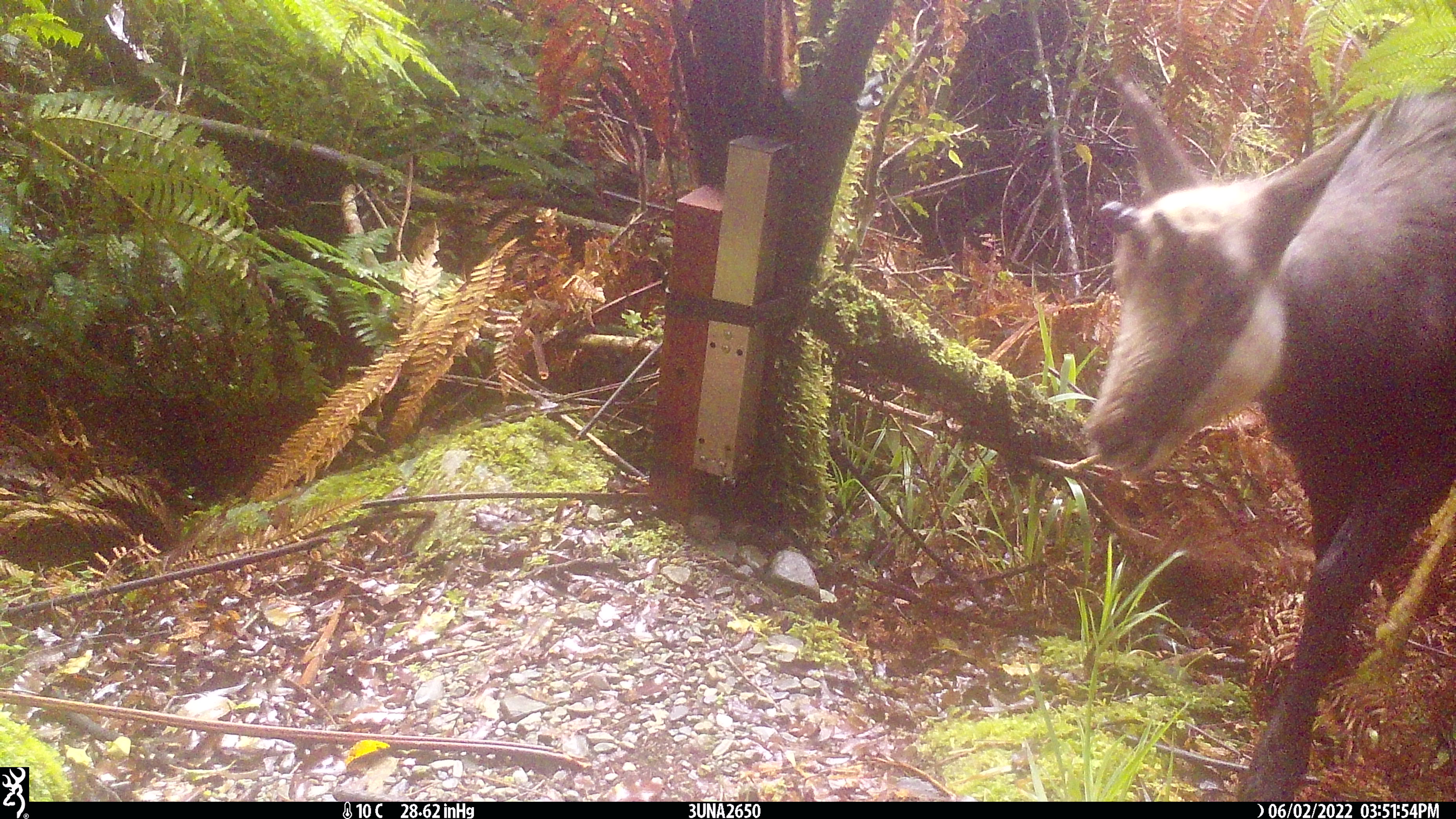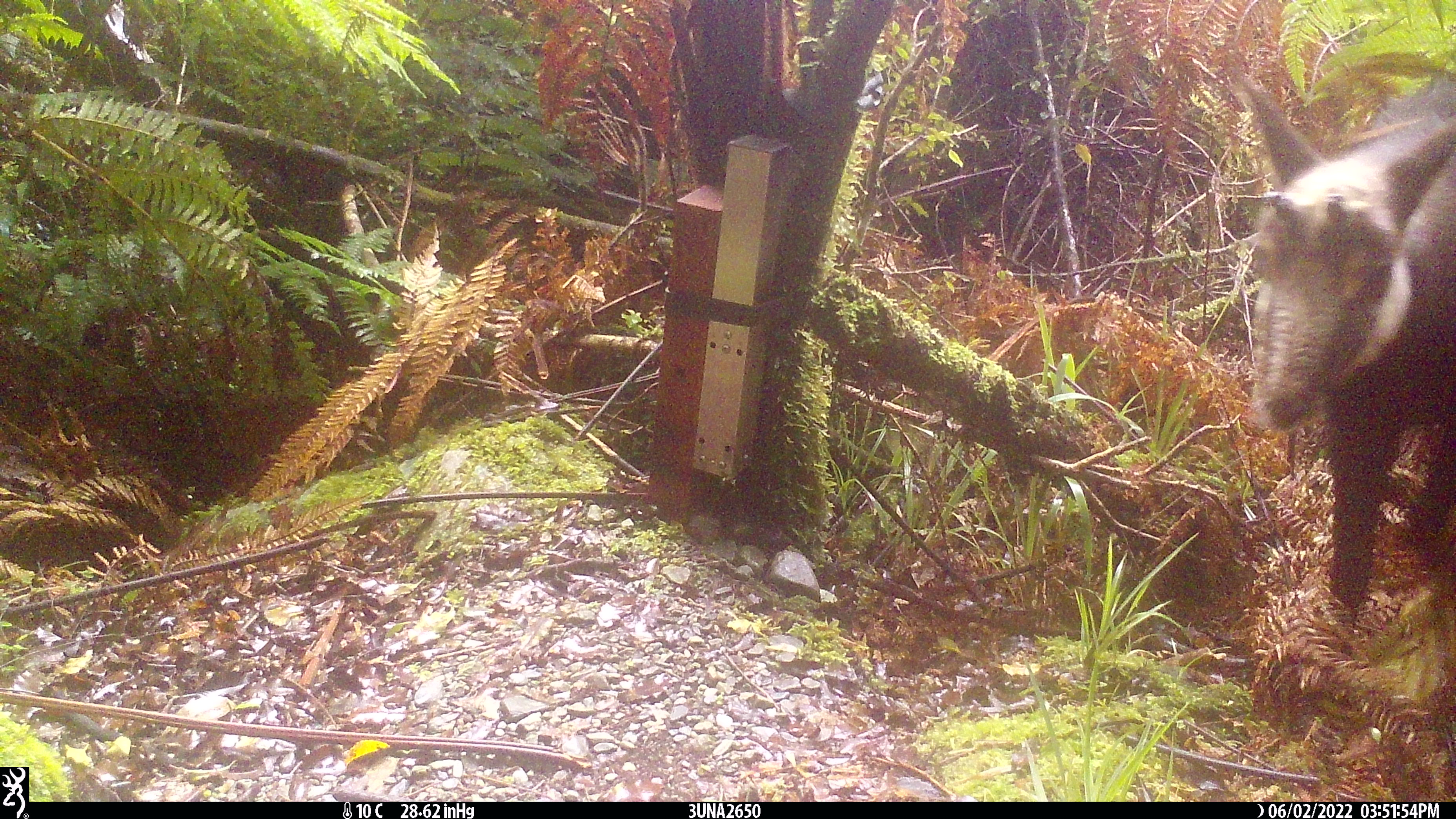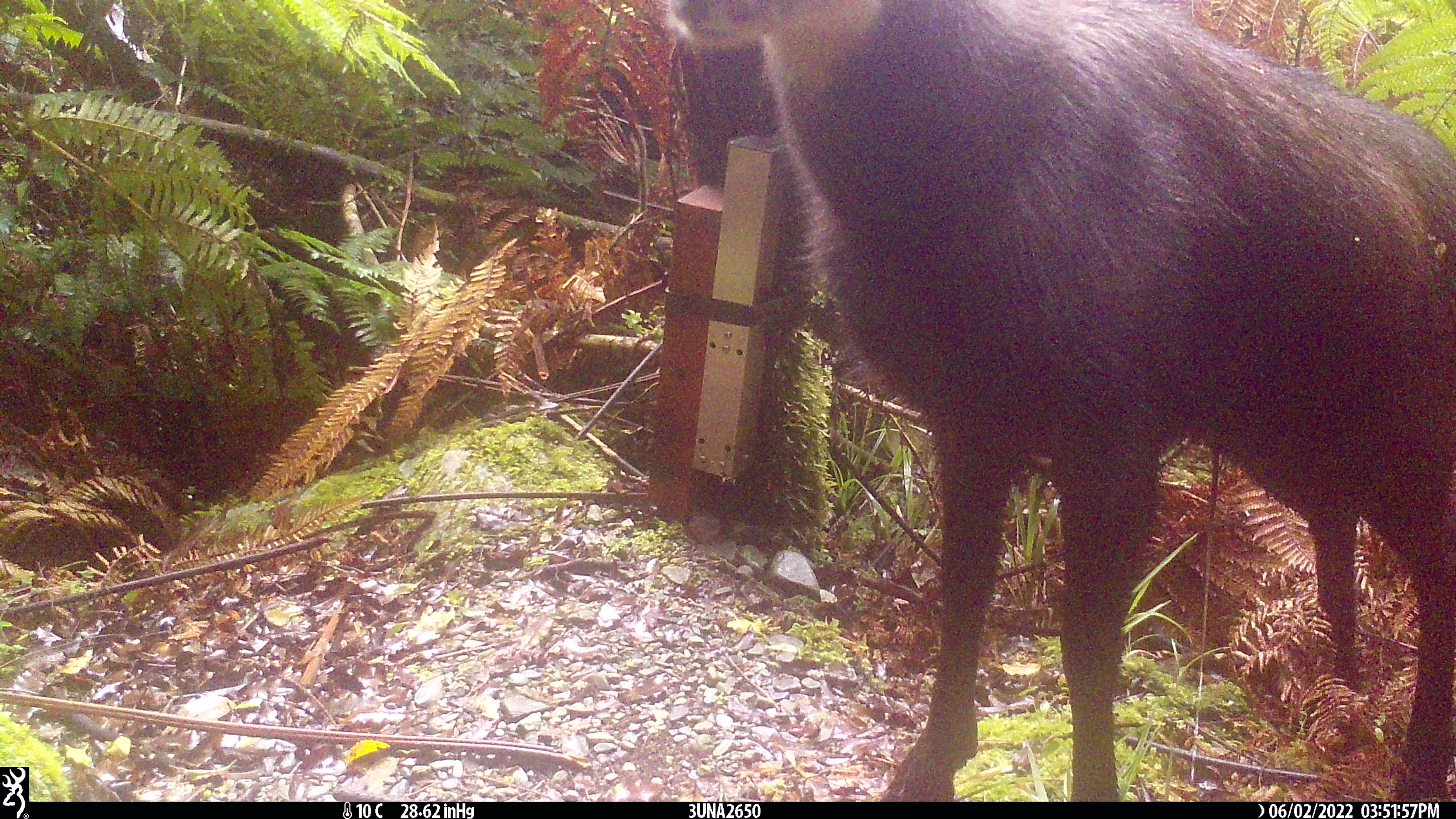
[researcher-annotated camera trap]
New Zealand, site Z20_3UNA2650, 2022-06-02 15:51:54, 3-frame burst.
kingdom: Animalia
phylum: Chordata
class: Mammalia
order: Artiodactyla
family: Bovidae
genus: Rupicapra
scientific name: Rupicapra rupicapra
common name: alpine chamois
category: chamois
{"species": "chamois (alpine chamois) (Rupicapra rupicapra)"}